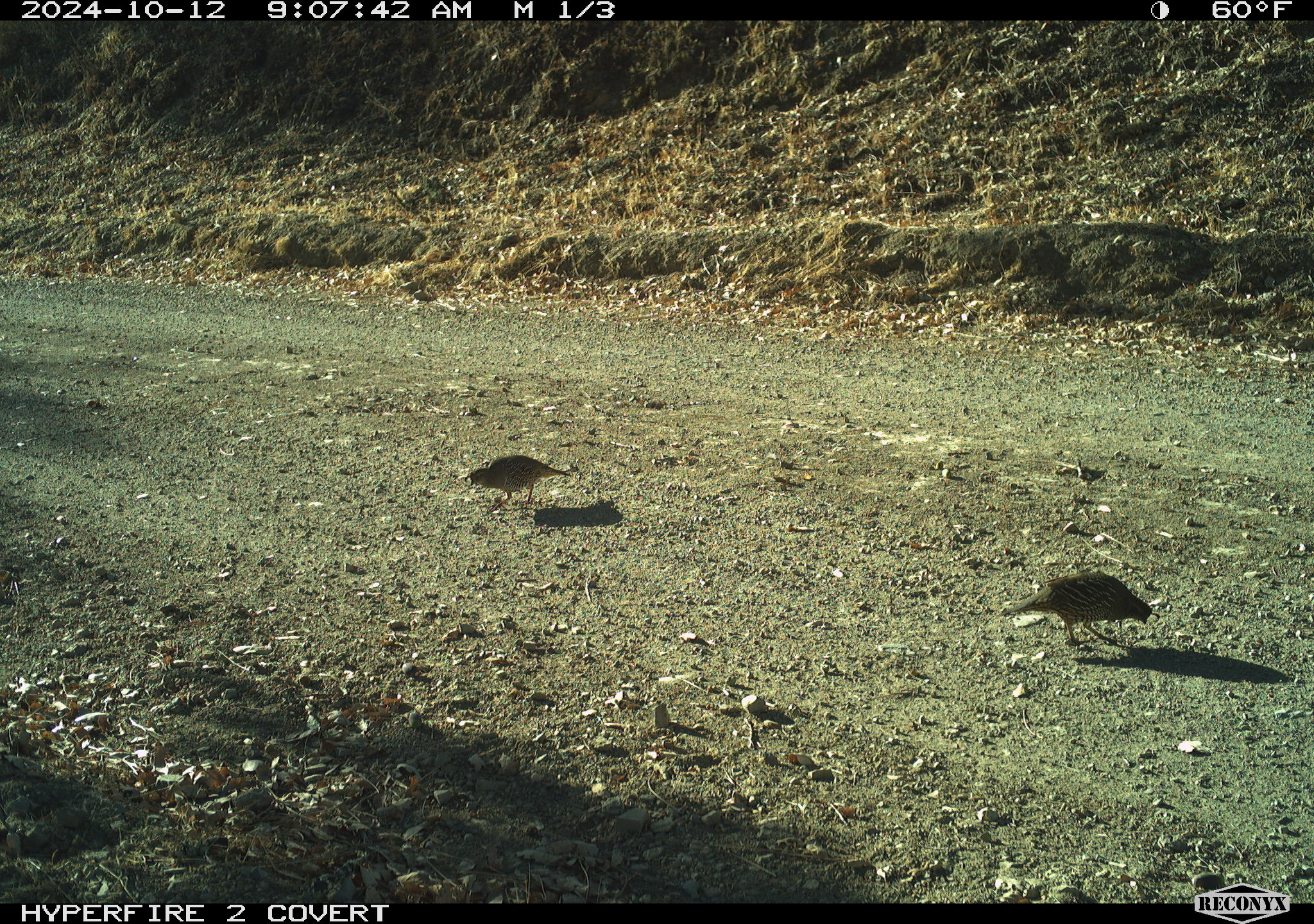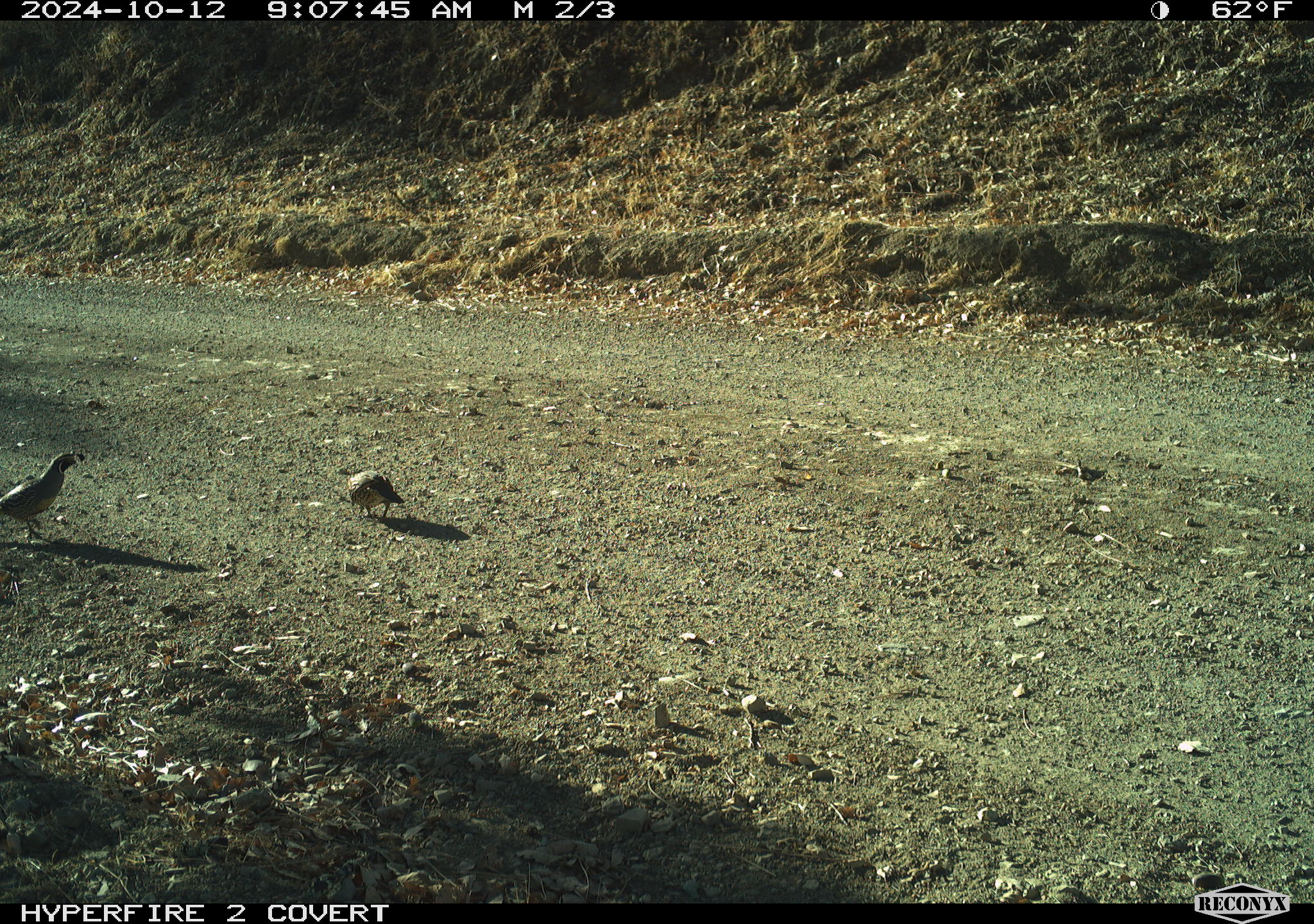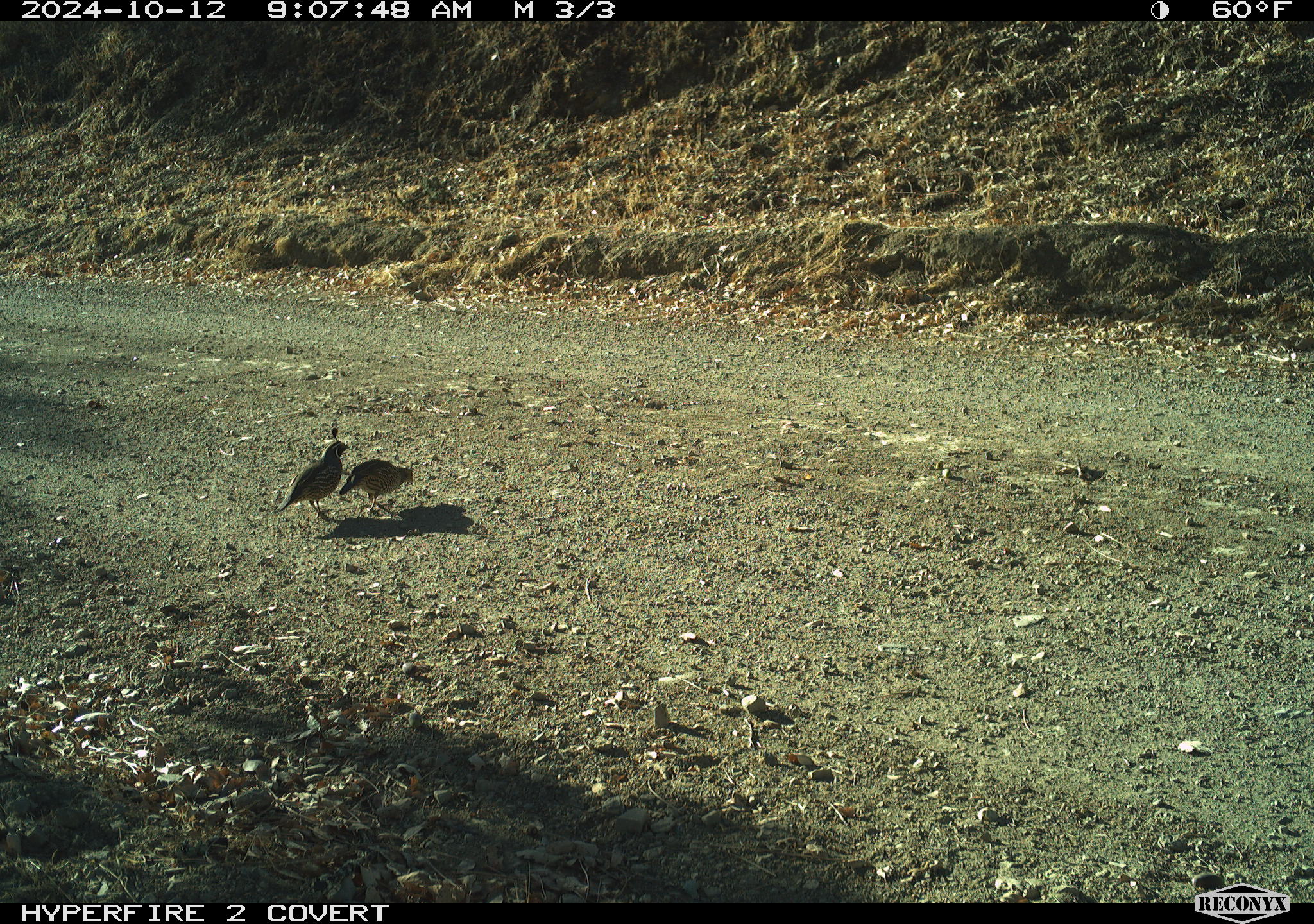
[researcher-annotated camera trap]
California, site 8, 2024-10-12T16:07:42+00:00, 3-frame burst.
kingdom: Animalia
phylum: Chordata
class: Aves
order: Galliformes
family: Odontophoridae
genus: Callipepla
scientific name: Callipepla californica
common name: california quail